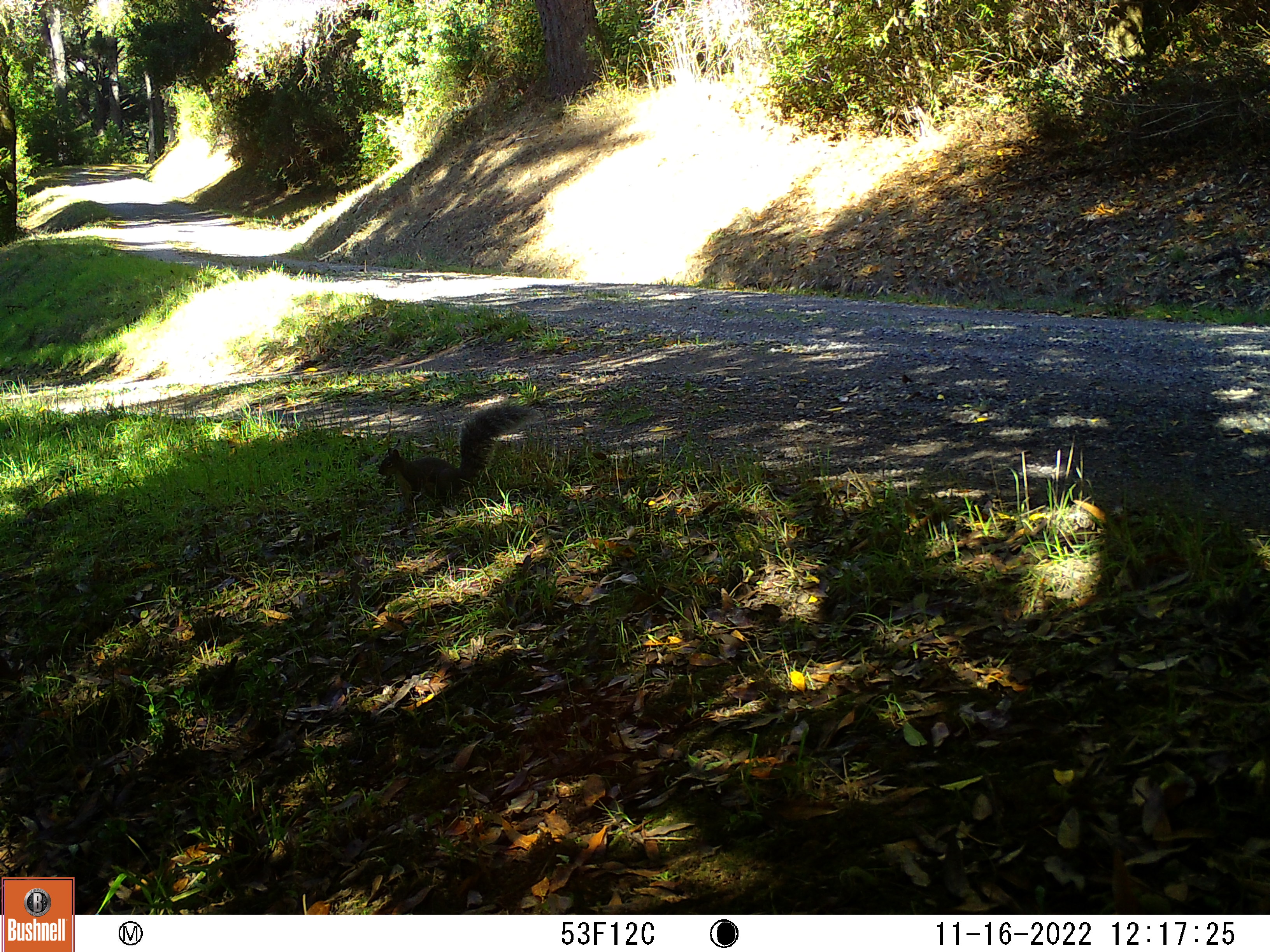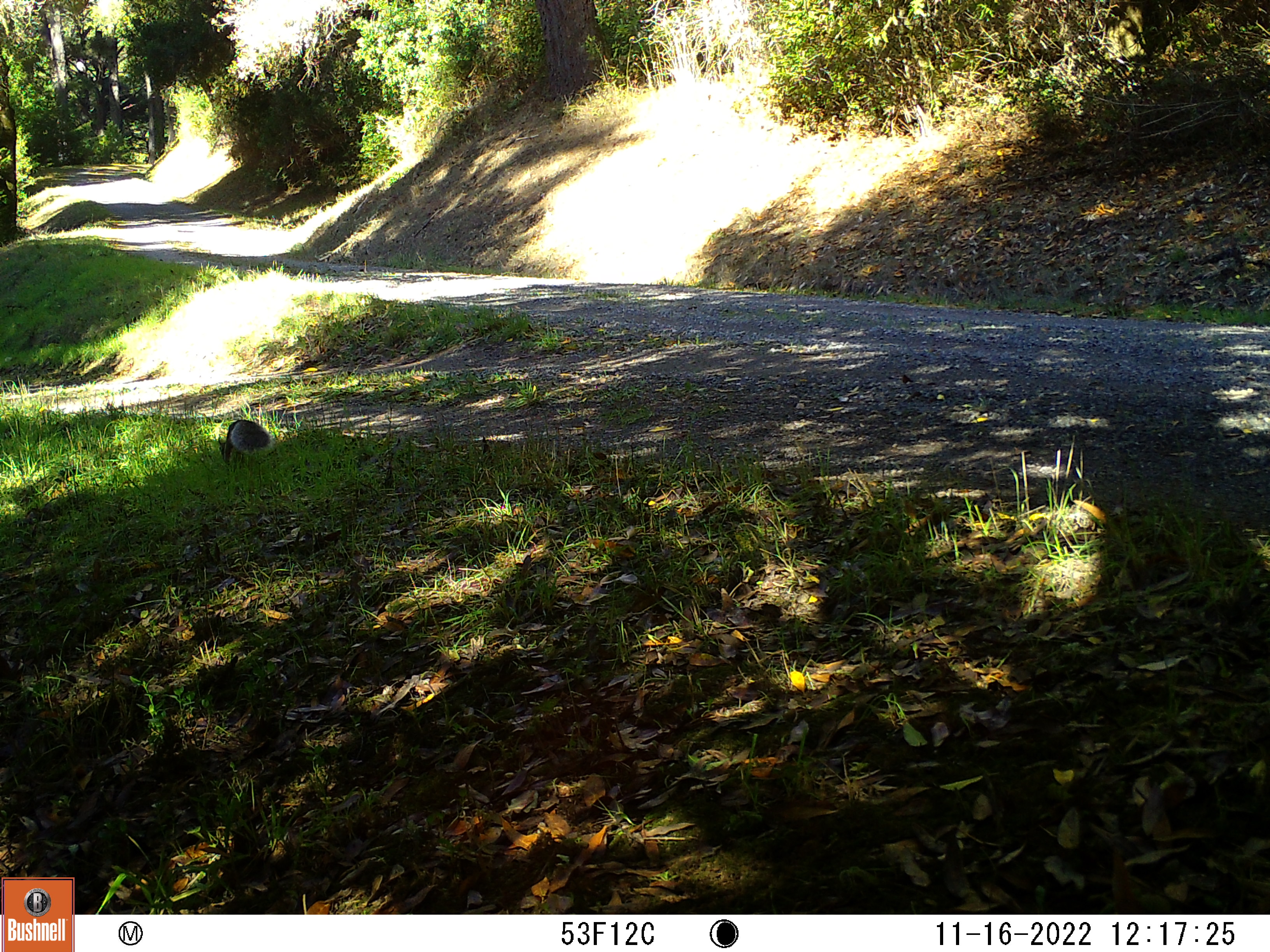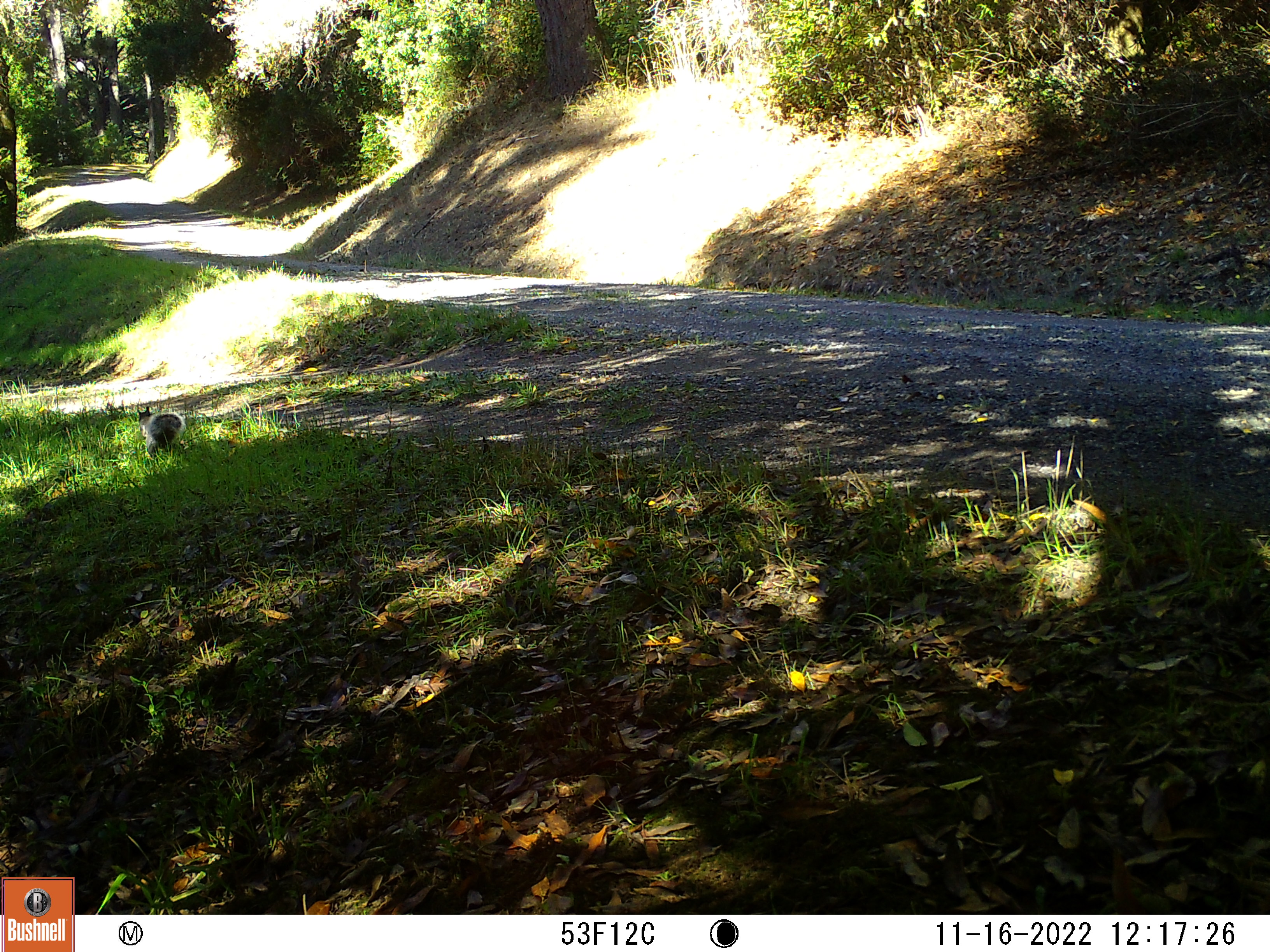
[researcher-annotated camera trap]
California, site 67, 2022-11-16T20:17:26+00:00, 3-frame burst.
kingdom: Animalia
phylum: Chordata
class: Mammalia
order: Rodentia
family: Sciuridae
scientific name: Sciuridae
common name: squirrel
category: unknown squirrel